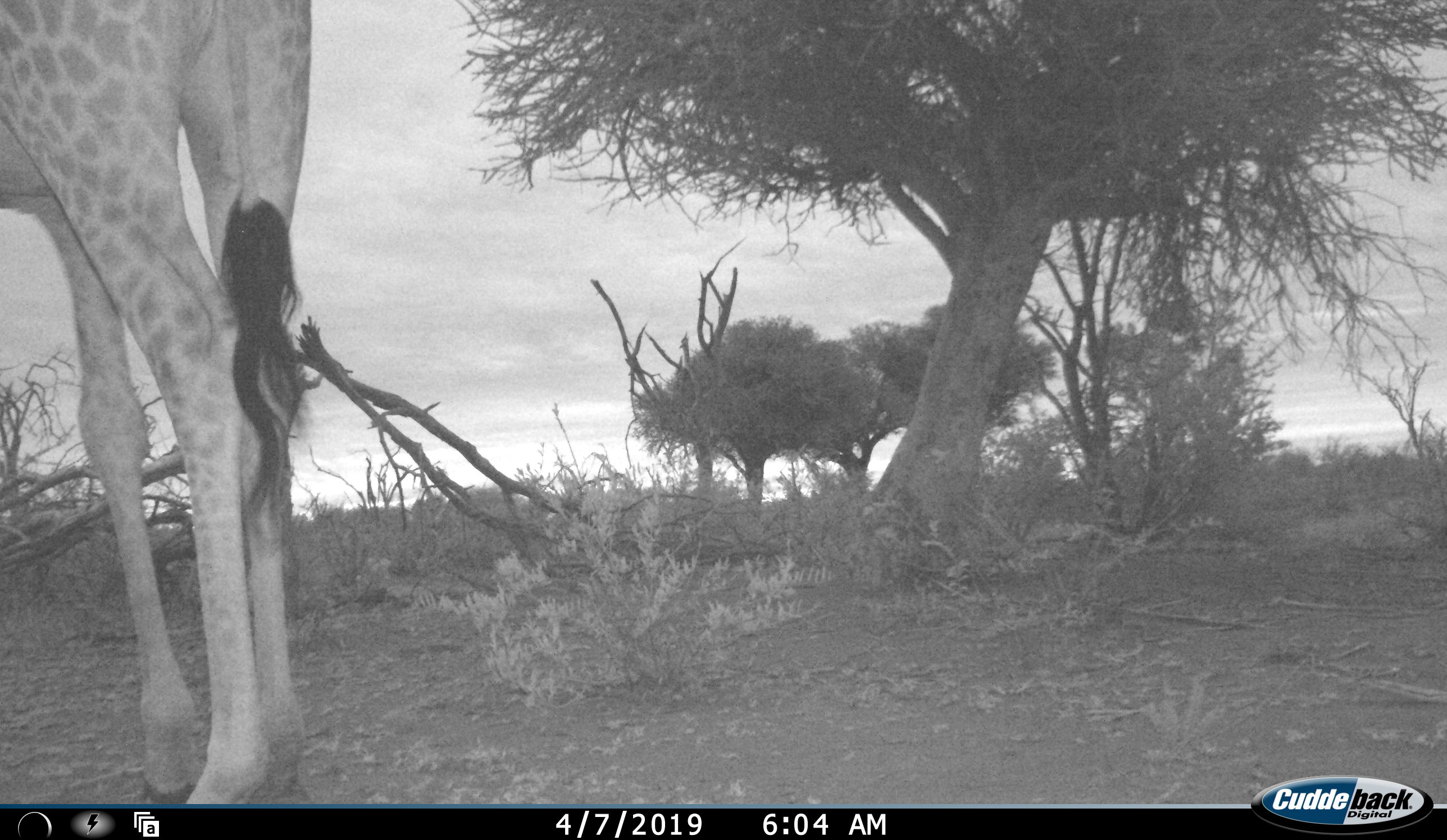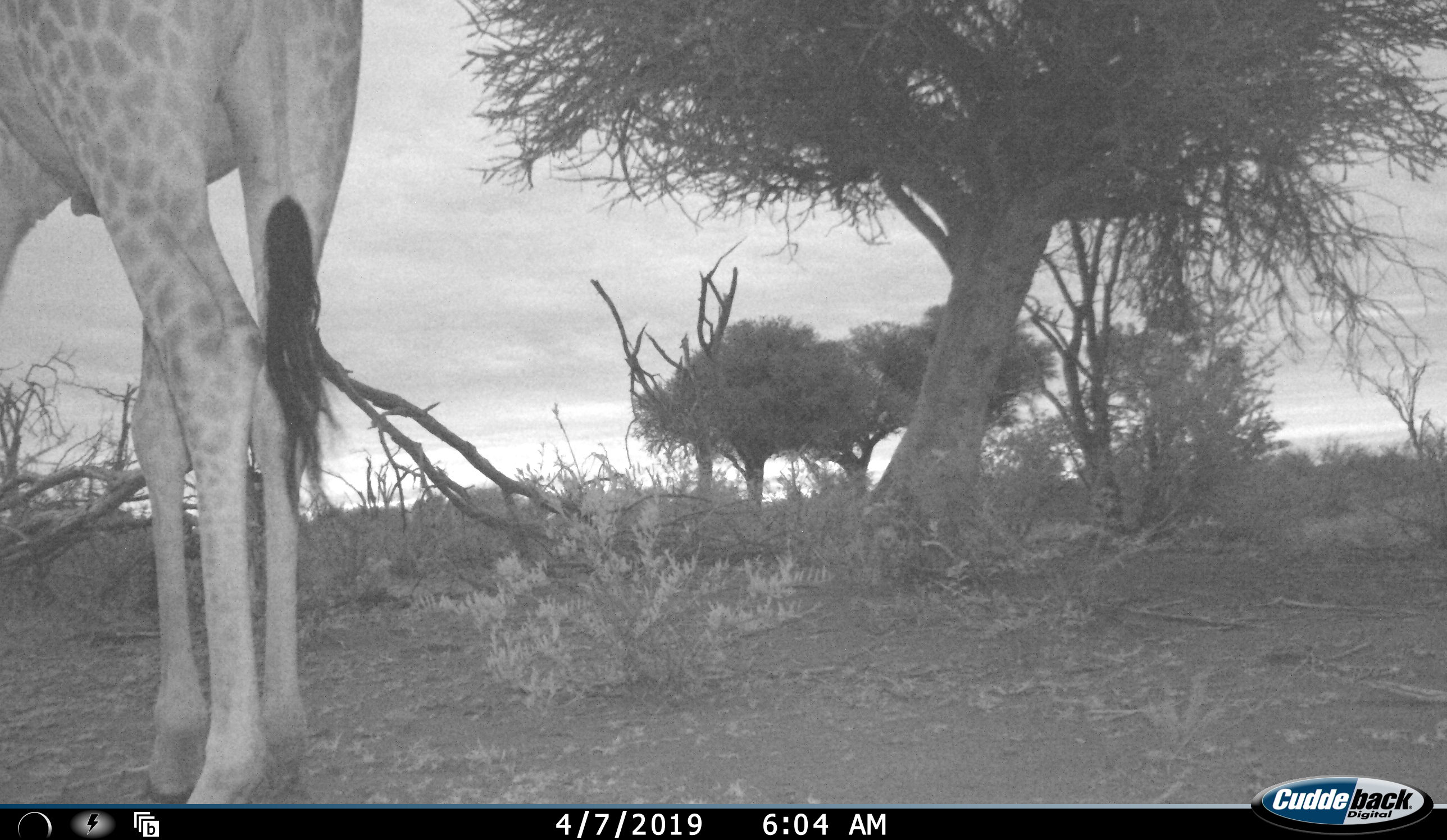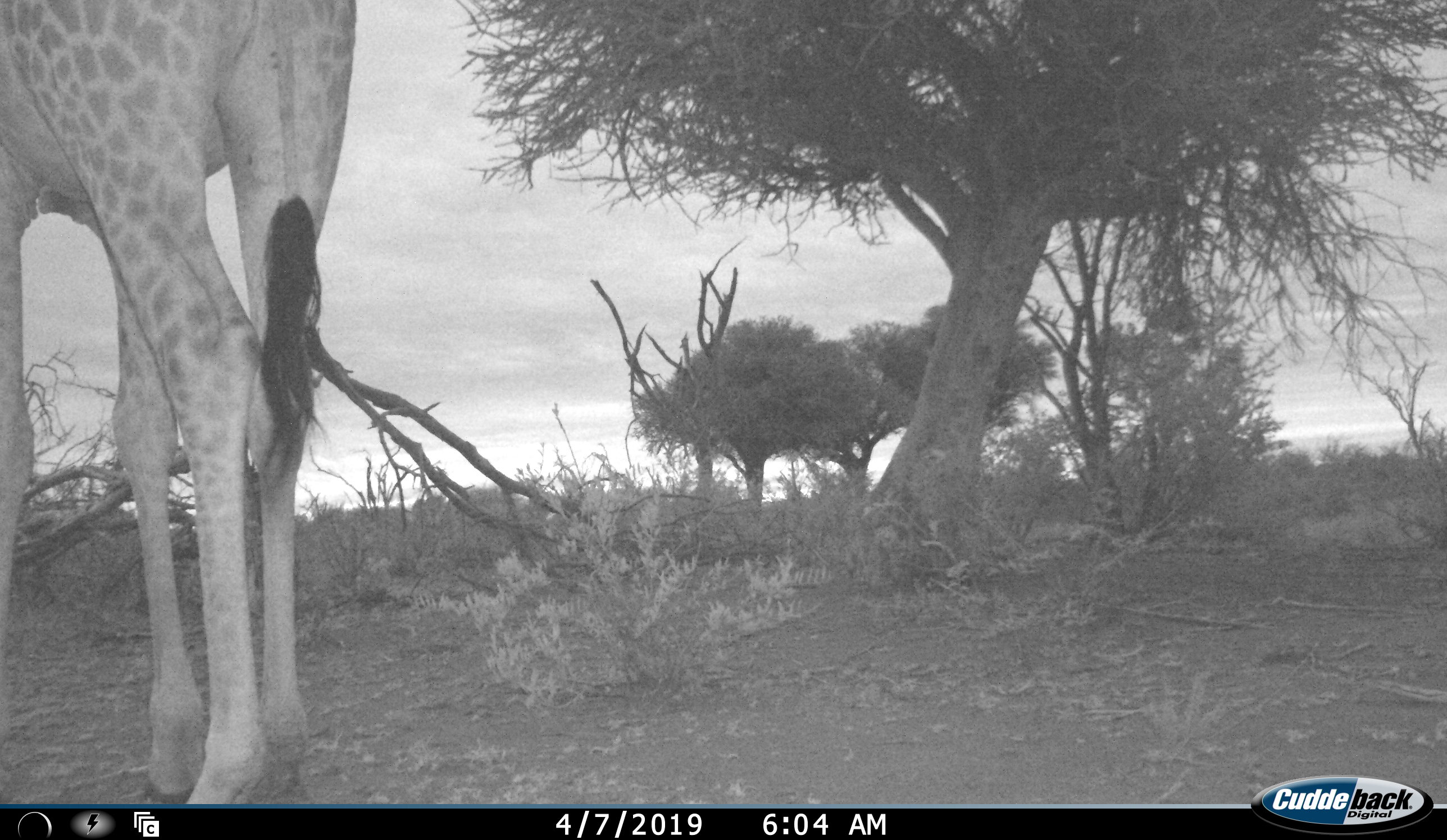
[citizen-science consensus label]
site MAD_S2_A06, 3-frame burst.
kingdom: Animalia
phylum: Chordata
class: Mammalia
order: Artiodactyla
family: Giraffidae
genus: Giraffa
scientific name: Giraffa camelopardalis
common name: giraffe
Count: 1.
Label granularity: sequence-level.